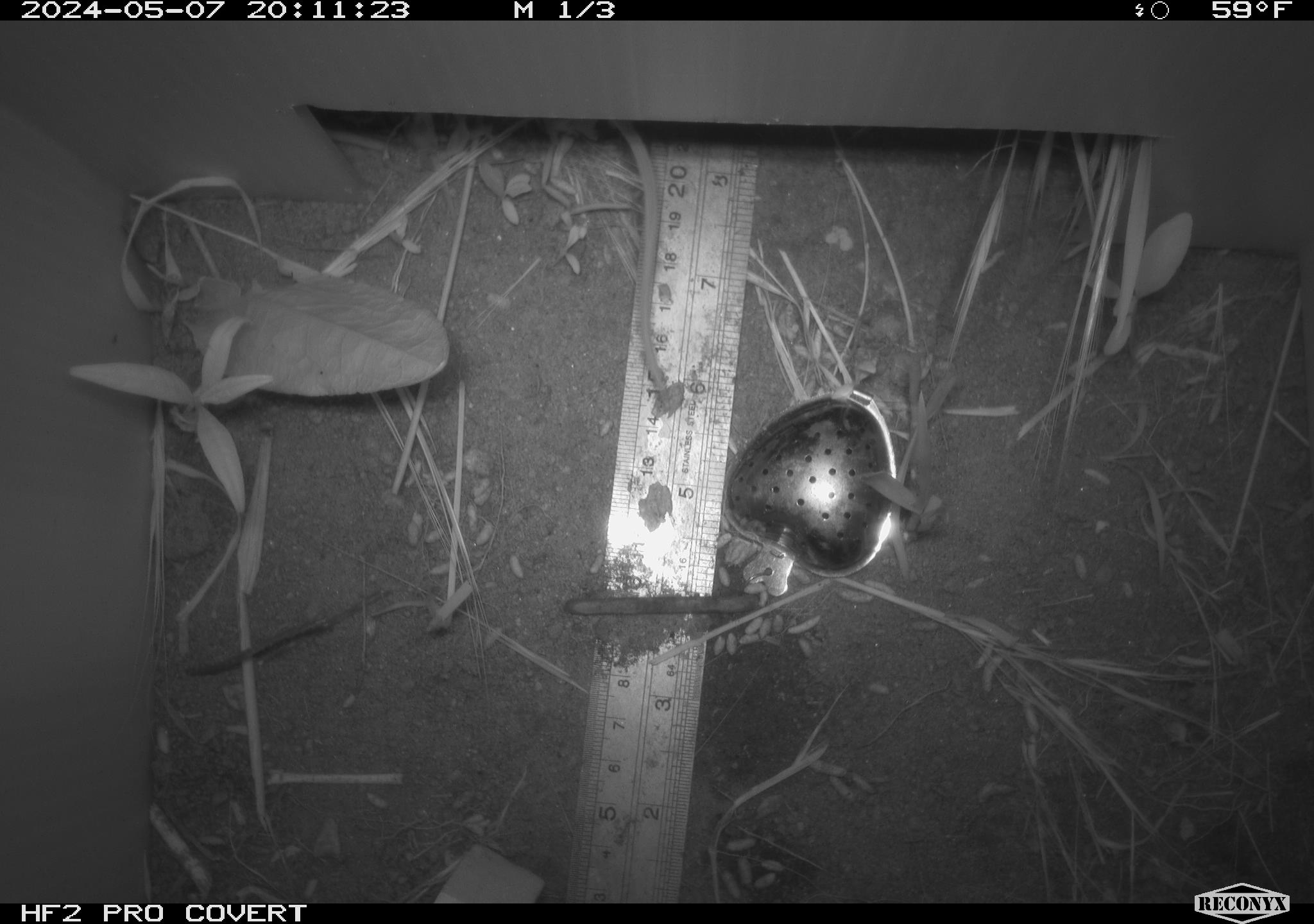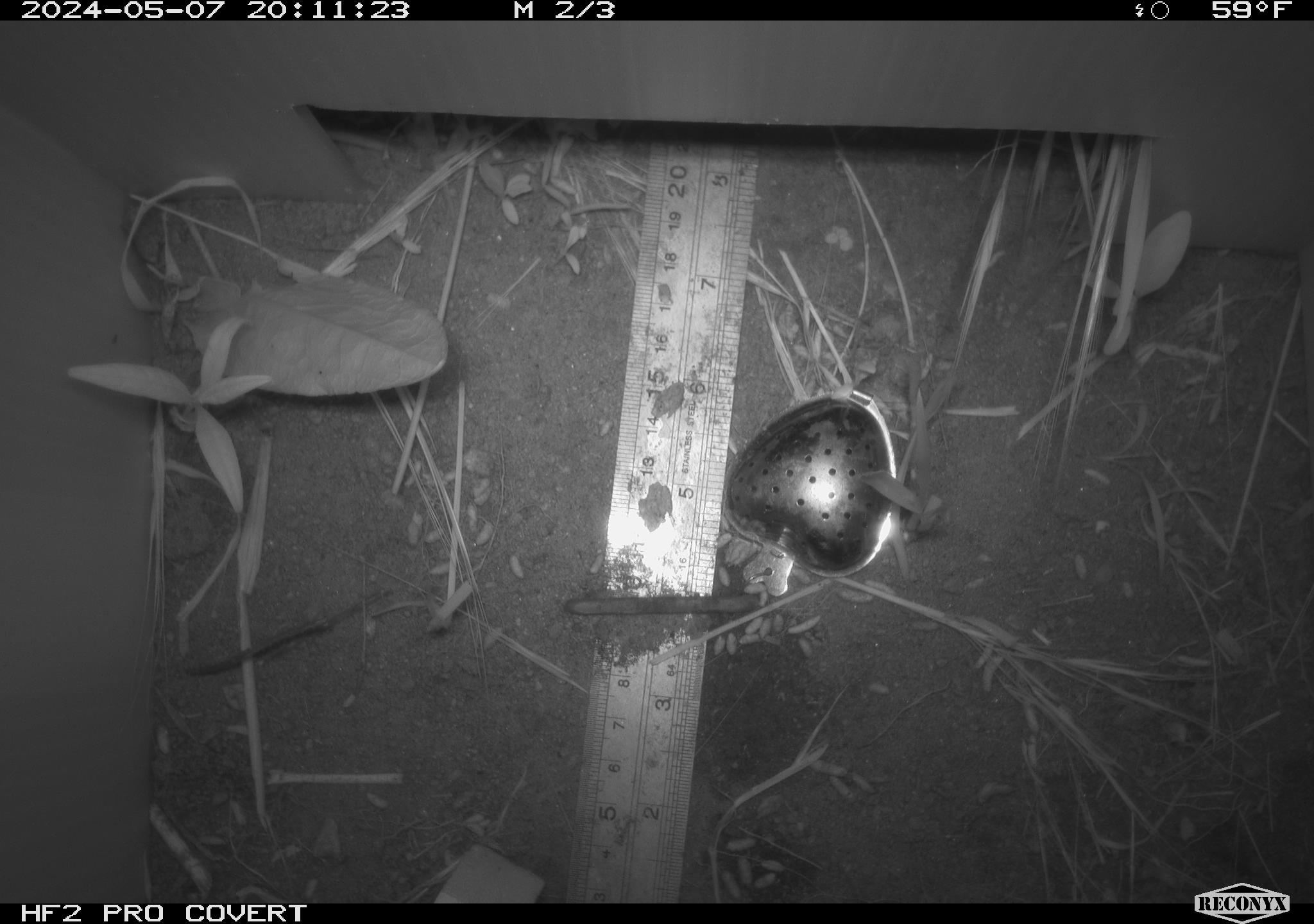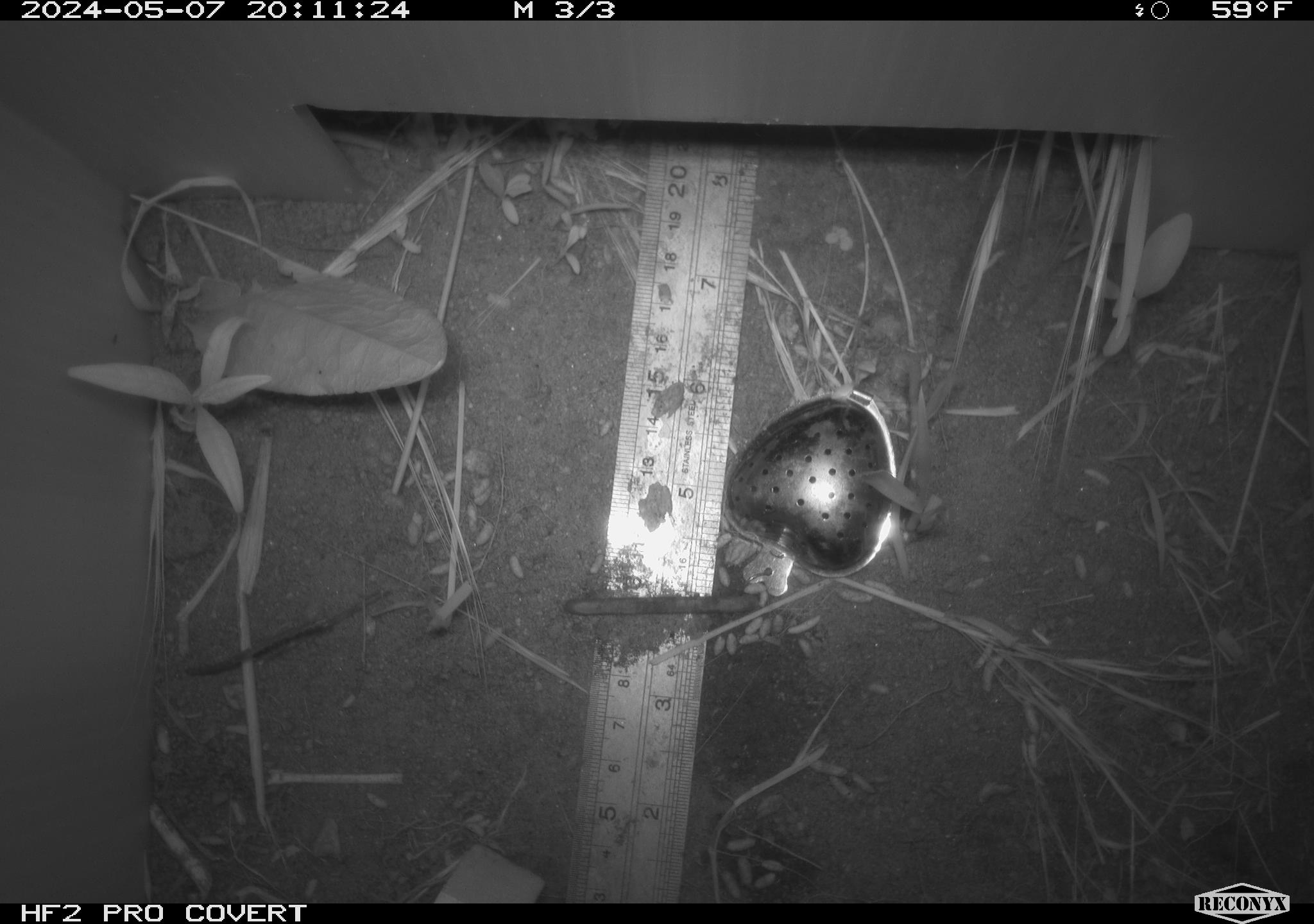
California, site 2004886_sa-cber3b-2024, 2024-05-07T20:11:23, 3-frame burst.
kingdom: Animalia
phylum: Chordata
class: Mammalia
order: Rodentia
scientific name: Rodentia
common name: mouse species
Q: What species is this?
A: Mouse species (Rodentia).